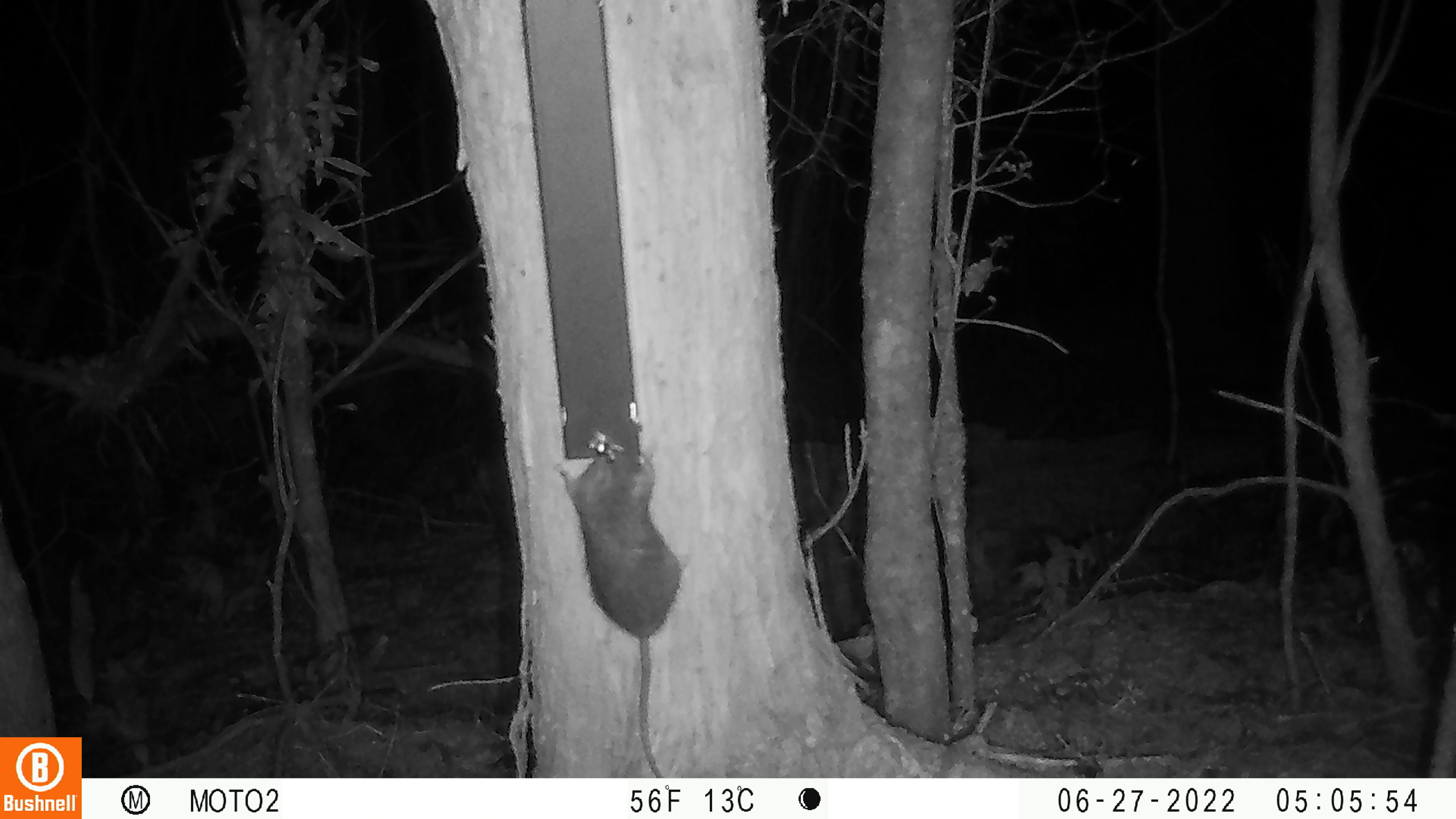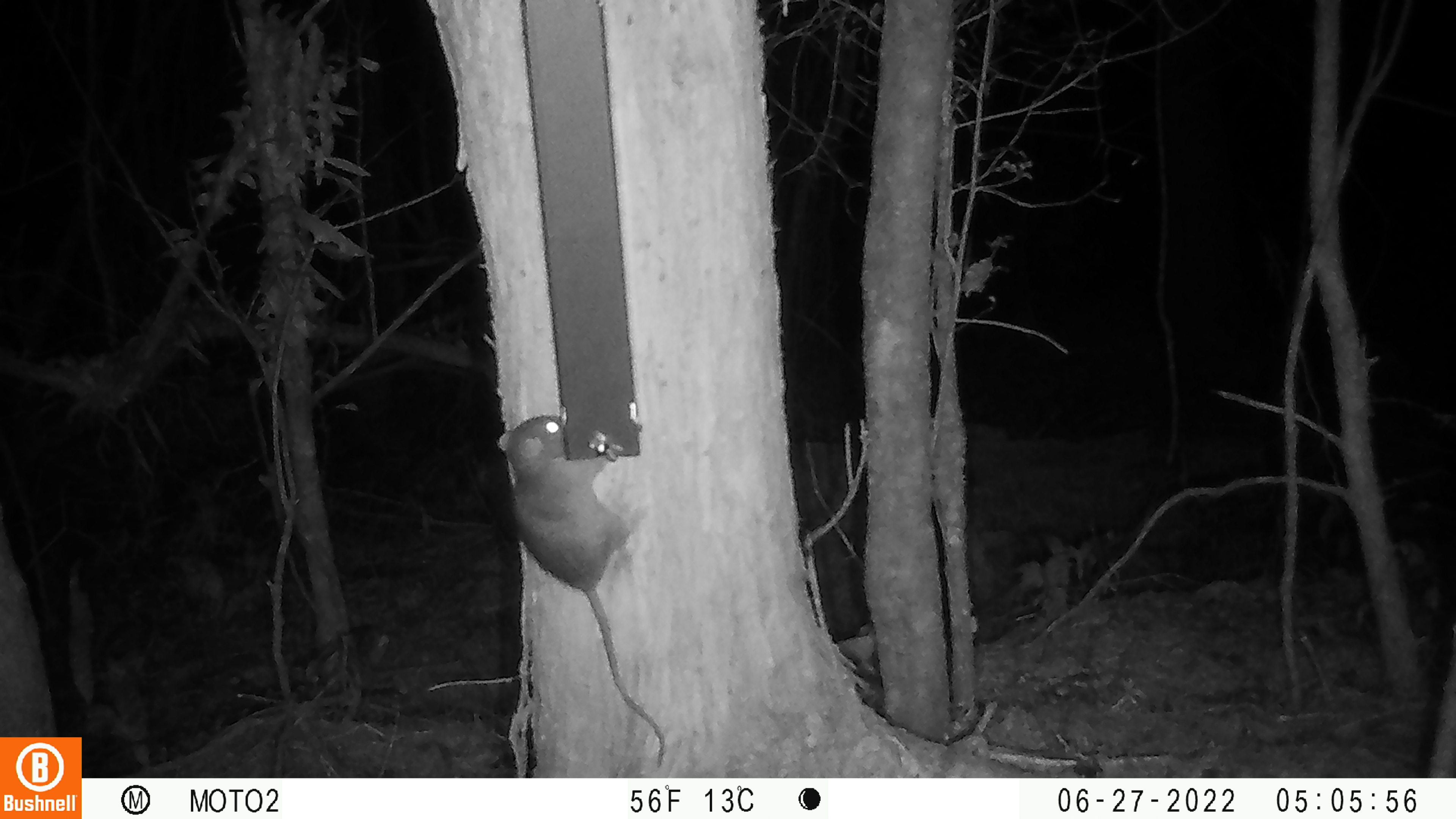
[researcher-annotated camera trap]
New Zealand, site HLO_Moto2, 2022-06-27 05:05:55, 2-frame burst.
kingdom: Animalia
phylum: Chordata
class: Mammalia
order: Rodentia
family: Muridae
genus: Rattus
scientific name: Rattus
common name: rat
Rat (Rattus).